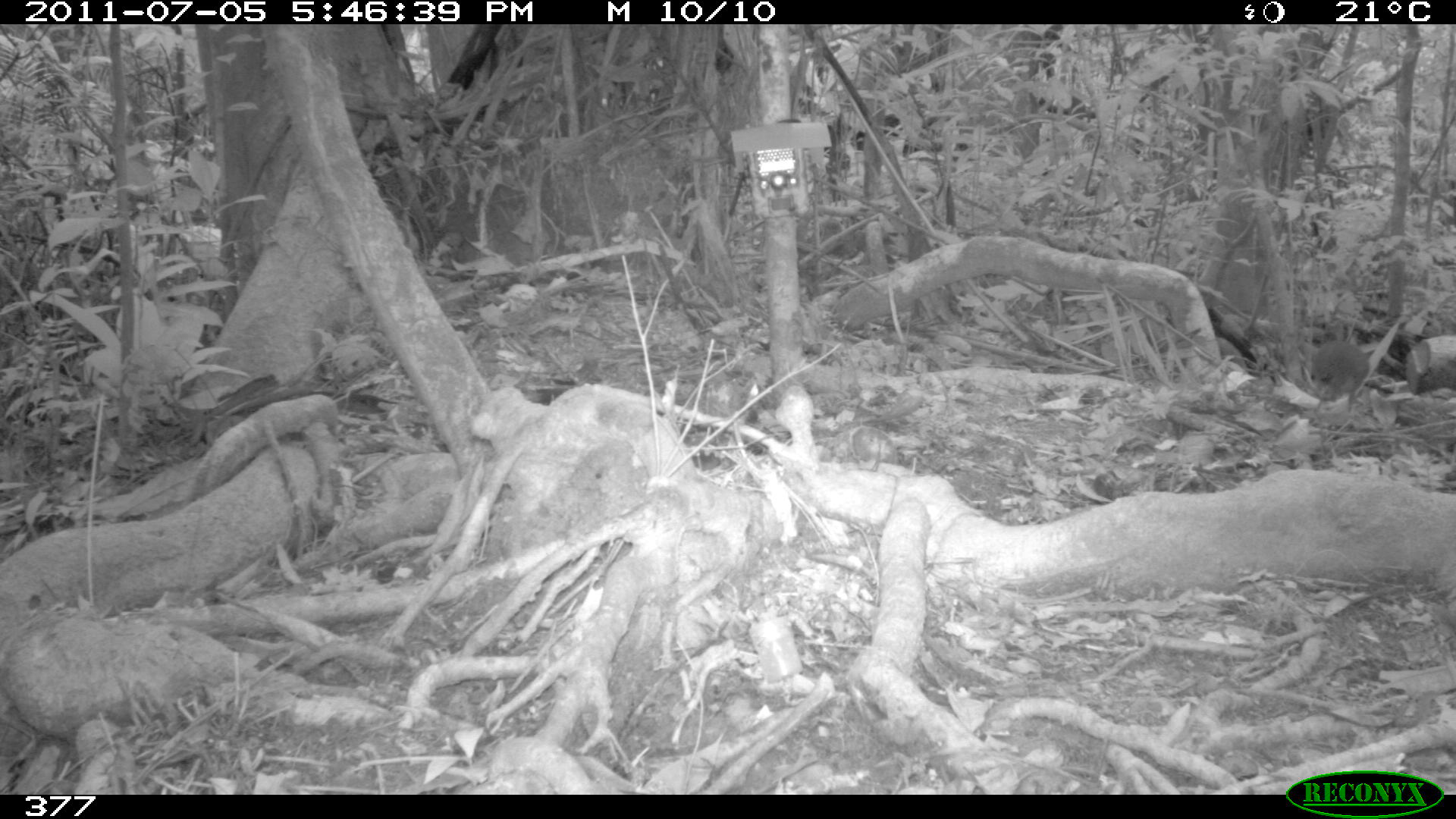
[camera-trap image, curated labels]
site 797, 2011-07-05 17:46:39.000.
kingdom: Animalia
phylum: Chordata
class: Aves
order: Galliformes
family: Phasianidae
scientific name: Phasianidae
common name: quails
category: quail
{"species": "quail (quails) (Phasianidae)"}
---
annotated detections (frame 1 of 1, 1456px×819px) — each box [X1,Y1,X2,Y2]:
quail: [1307,338,1376,412]